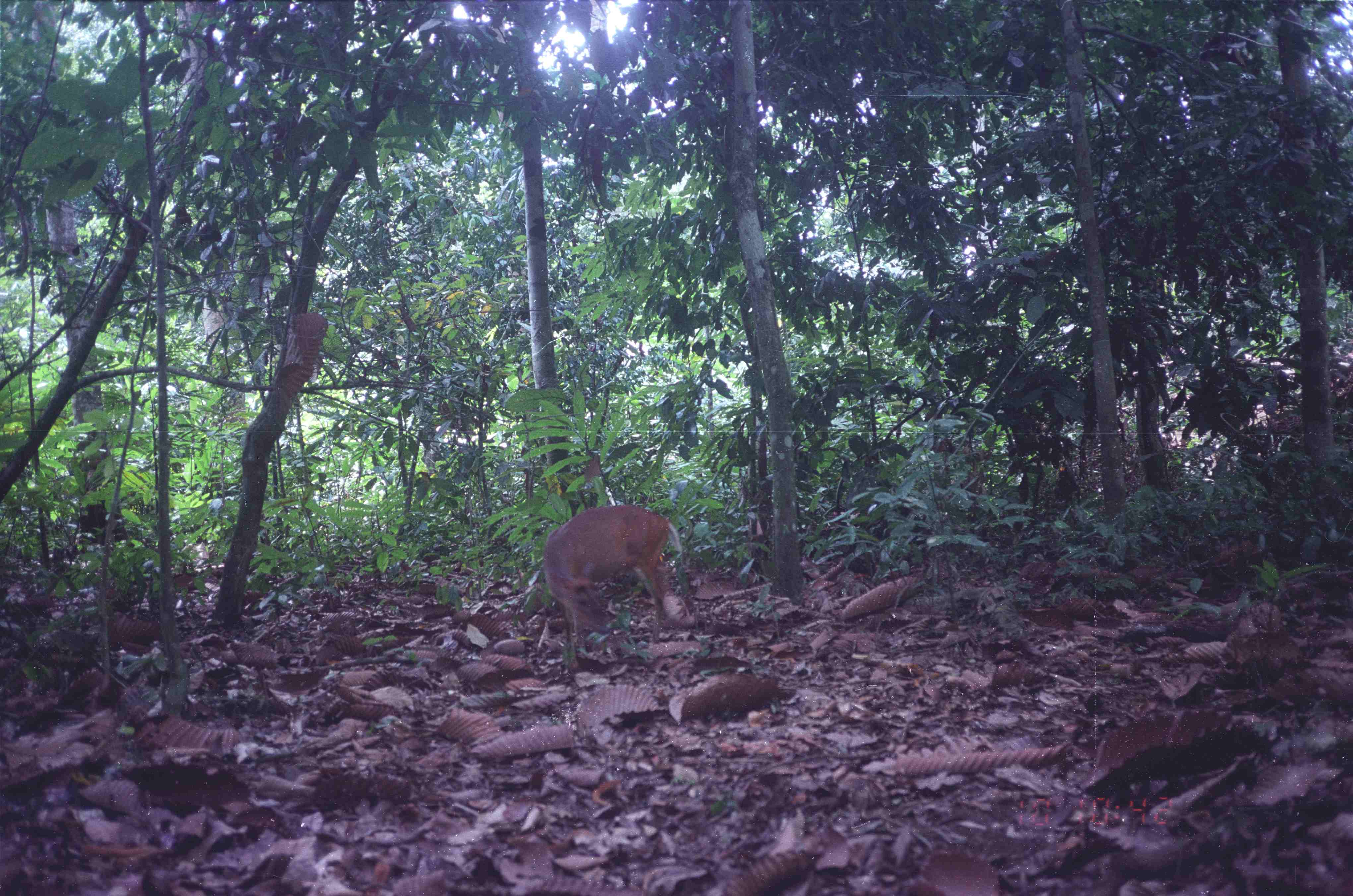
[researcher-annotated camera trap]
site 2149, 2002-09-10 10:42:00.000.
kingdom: Animalia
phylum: Chordata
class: Mammalia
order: Artiodactyla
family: Cervidae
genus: Muntiacus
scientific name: Muntiacus muntjak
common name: southern red muntjac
Muntiacus muntjak (southern red muntjac), count 1.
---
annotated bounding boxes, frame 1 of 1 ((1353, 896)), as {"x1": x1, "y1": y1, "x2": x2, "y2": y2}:
muntiacus muntjak: {"x1": 541, "y1": 502, "x2": 681, "y2": 672}